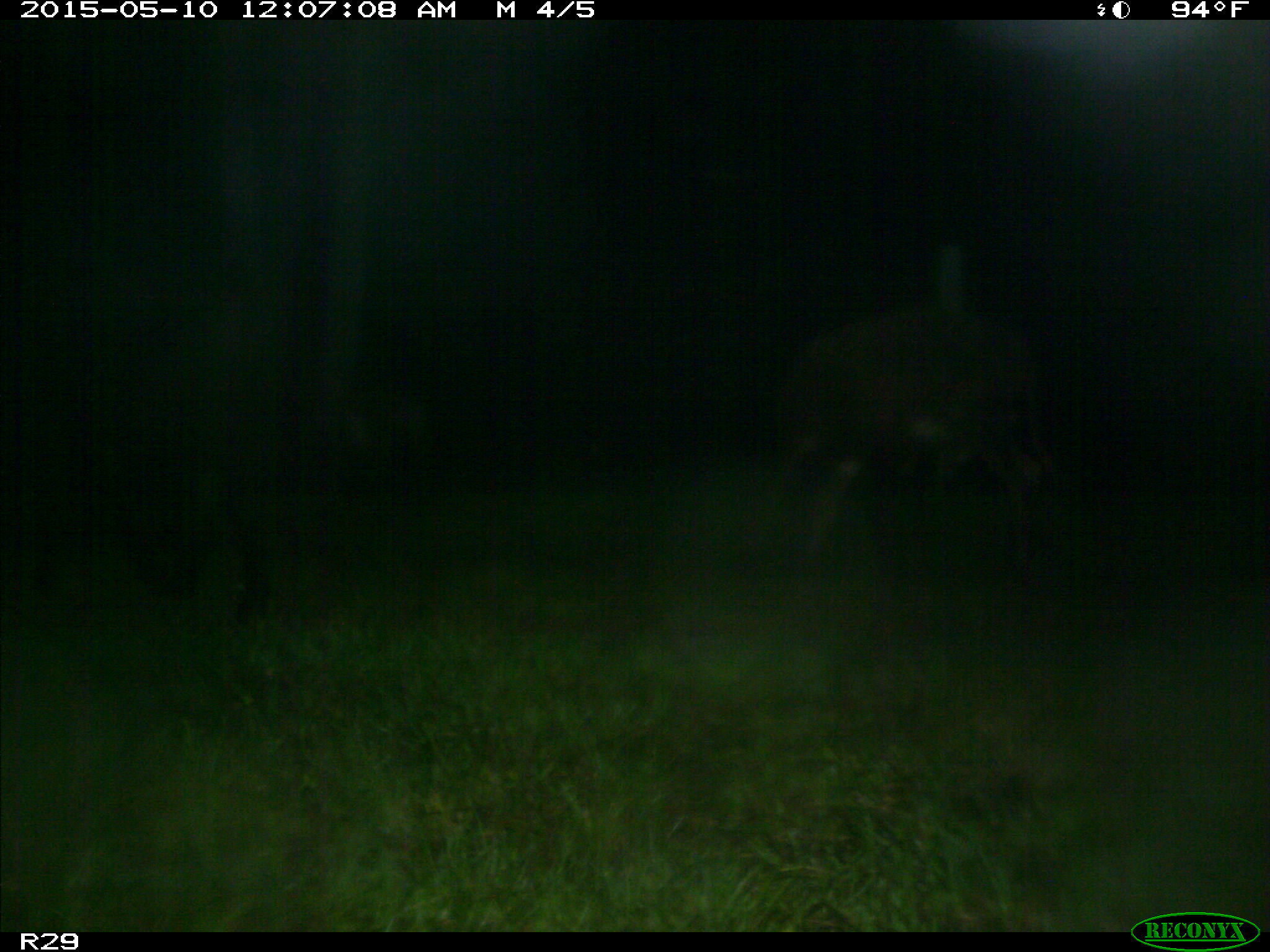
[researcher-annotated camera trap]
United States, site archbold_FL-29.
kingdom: Animalia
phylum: Chordata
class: Mammalia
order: Artiodactyla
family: Bovidae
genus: Bos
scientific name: Bos taurus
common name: domestic cow